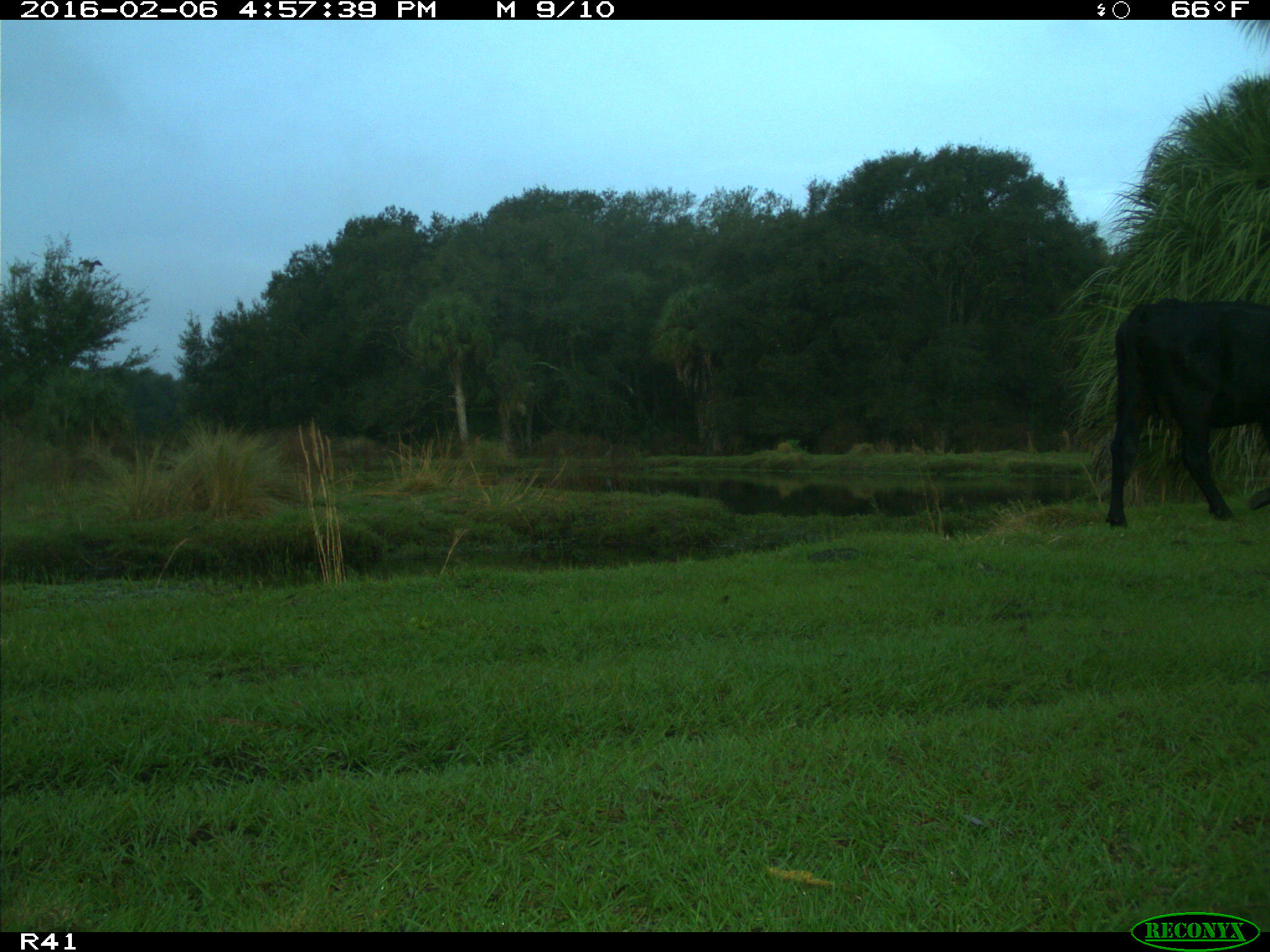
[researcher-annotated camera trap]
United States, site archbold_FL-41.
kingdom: Animalia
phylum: Chordata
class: Mammalia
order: Artiodactyla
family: Bovidae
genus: Bos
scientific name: Bos taurus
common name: domestic cow